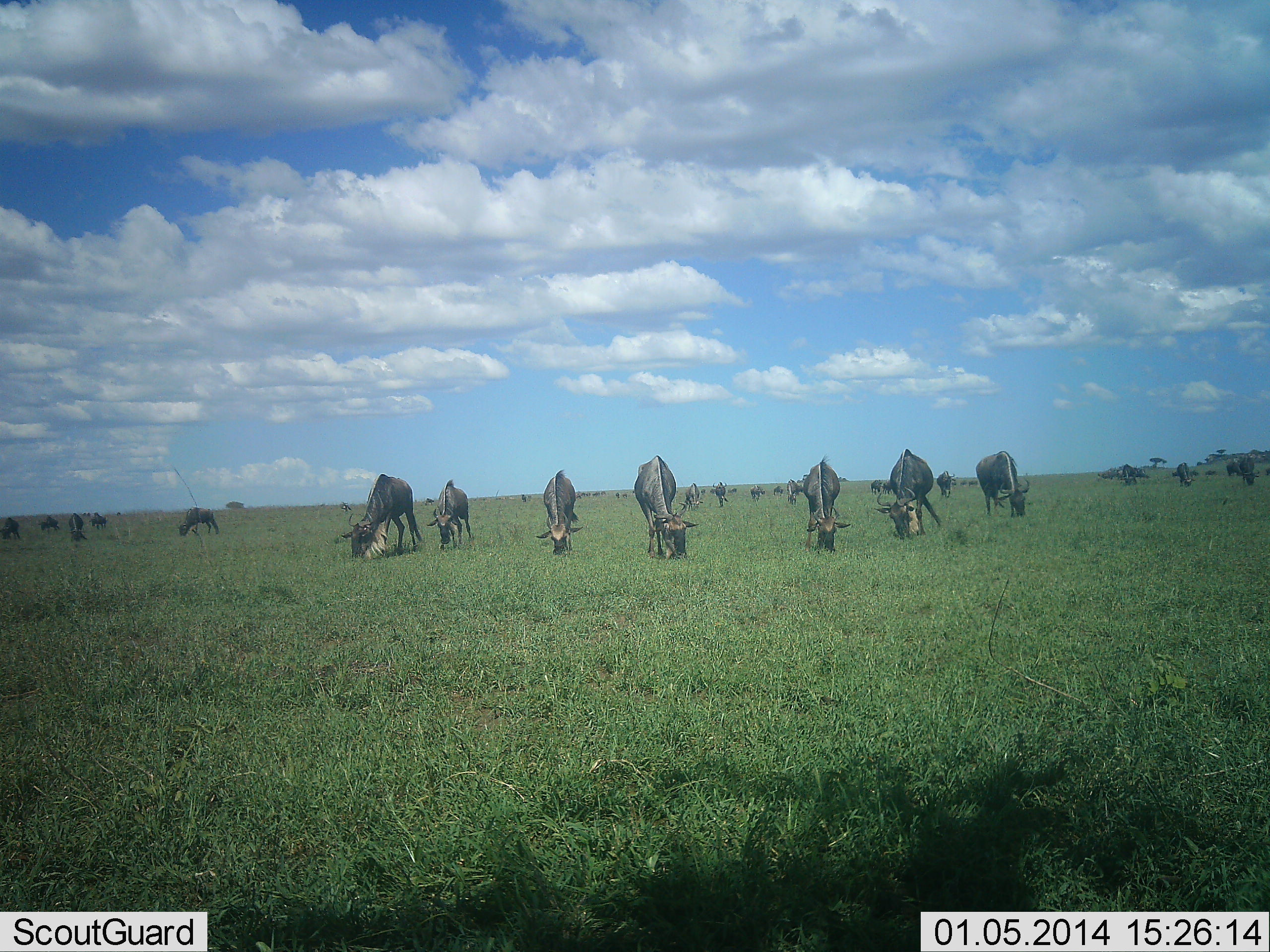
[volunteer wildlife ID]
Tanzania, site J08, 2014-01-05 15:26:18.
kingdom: Animalia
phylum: Chordata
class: Mammalia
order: Artiodactyla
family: Bovidae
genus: Connochaetes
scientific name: Connochaetes taurinus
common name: blue wildebeest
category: wildebeest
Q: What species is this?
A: Wildebeest (blue wildebeest) (Connochaetes taurinus).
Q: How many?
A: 11-50.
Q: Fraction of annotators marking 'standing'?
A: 30%.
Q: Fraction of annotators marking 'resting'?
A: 0%.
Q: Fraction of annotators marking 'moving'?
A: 0%.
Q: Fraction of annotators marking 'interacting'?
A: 0%.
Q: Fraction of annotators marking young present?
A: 0%.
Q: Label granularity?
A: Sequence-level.